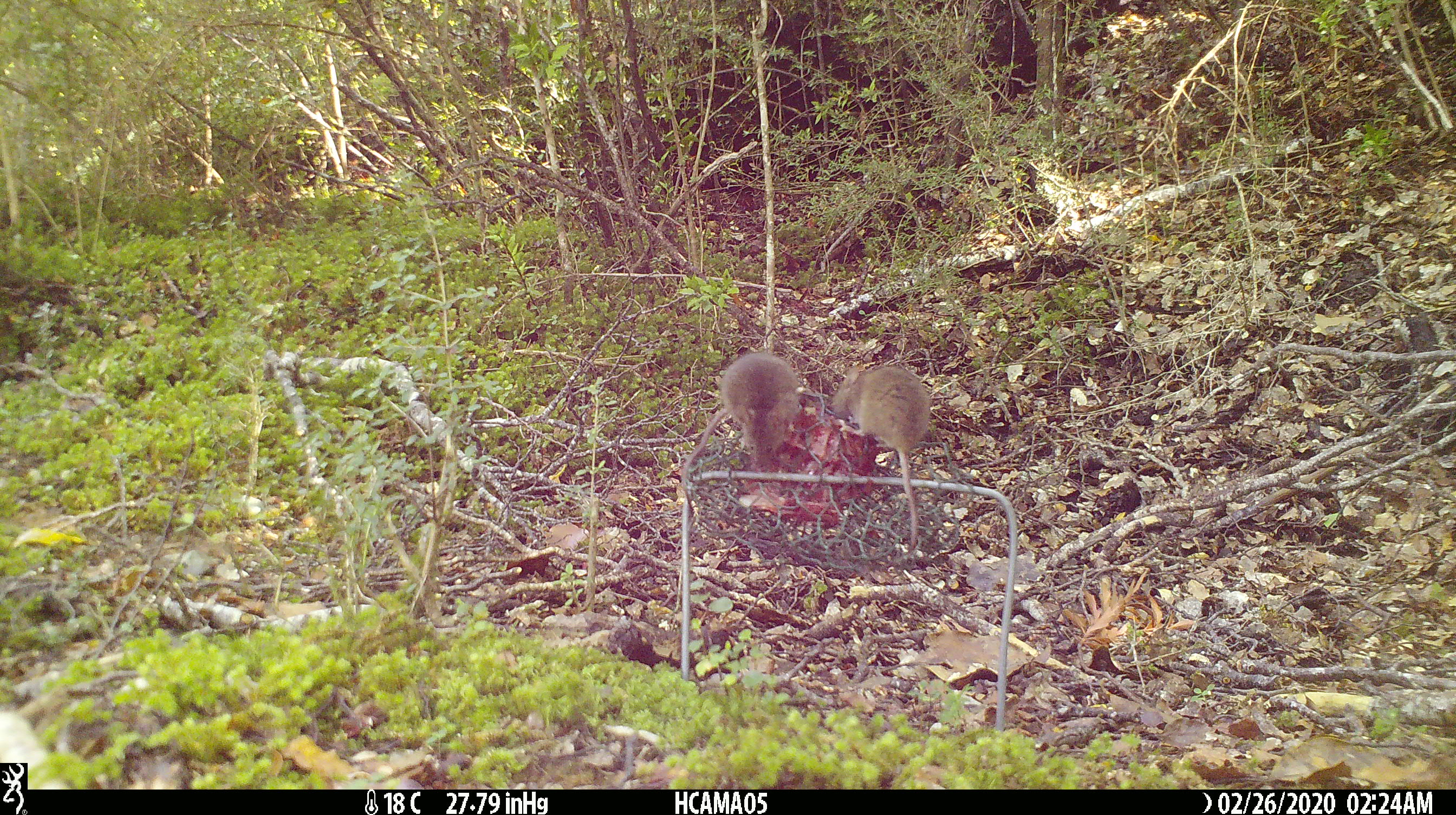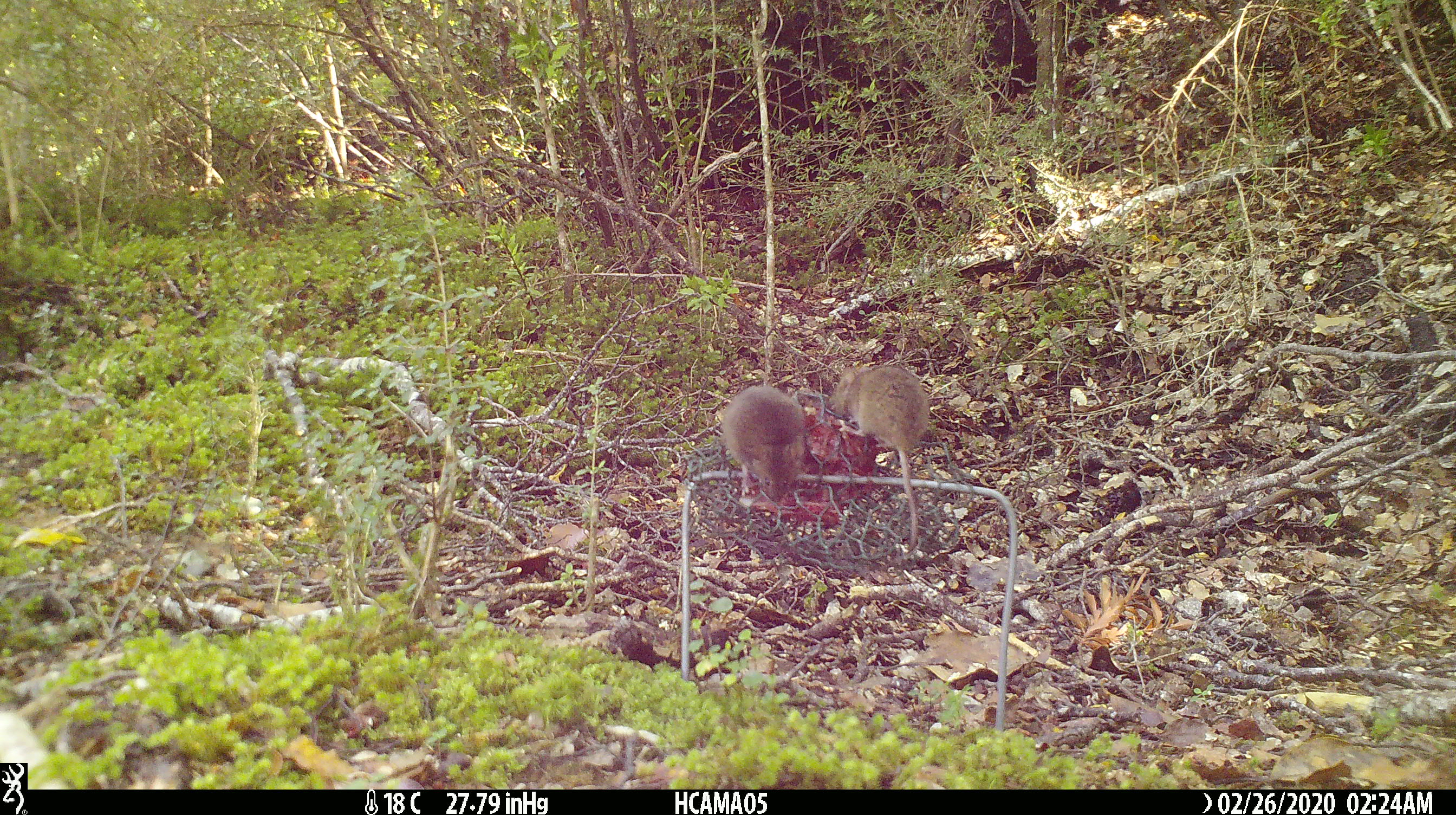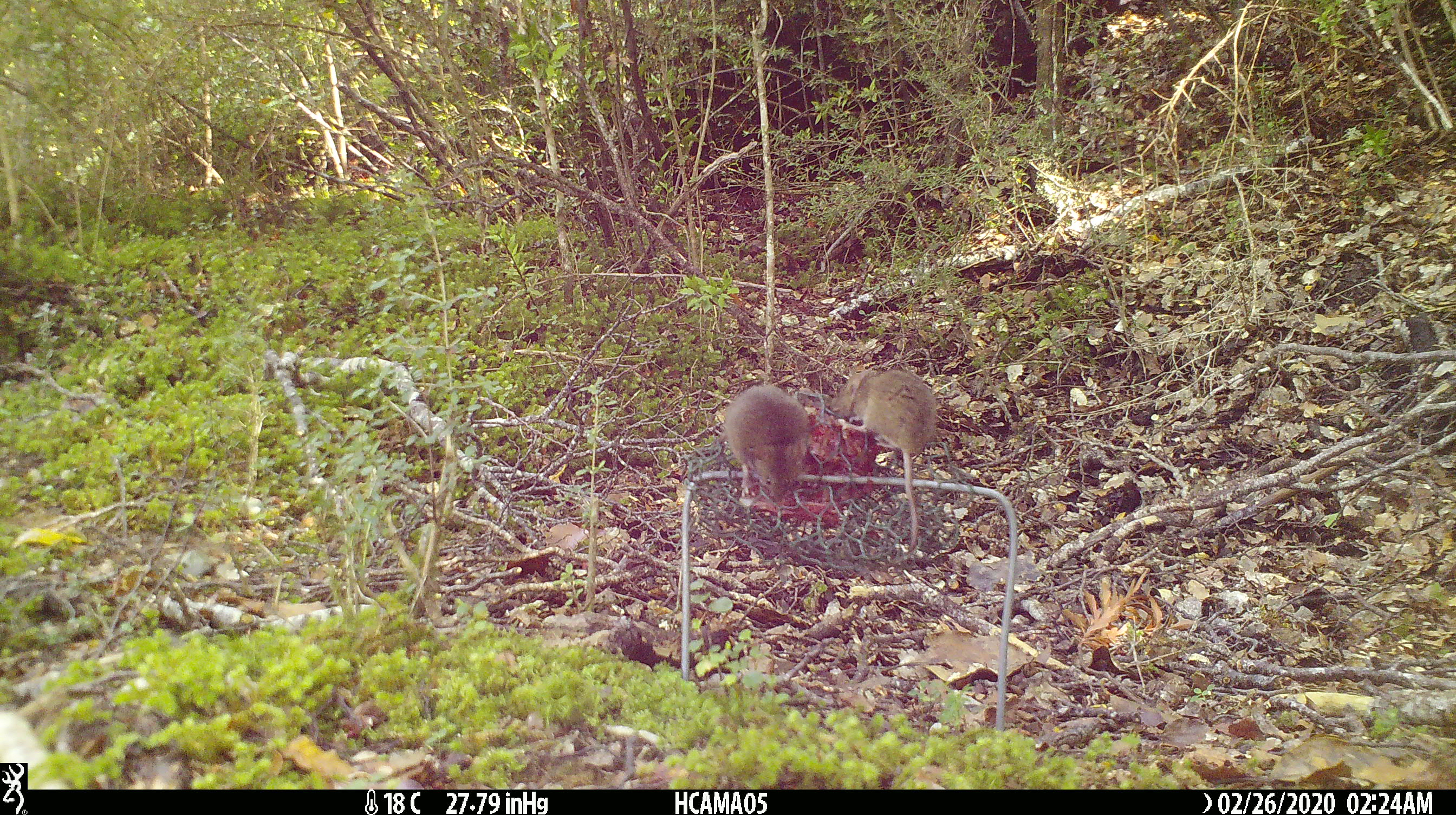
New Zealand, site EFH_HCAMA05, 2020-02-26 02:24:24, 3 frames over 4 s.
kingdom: Animalia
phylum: Chordata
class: Mammalia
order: Rodentia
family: Muridae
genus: Mus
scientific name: Mus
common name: mouse